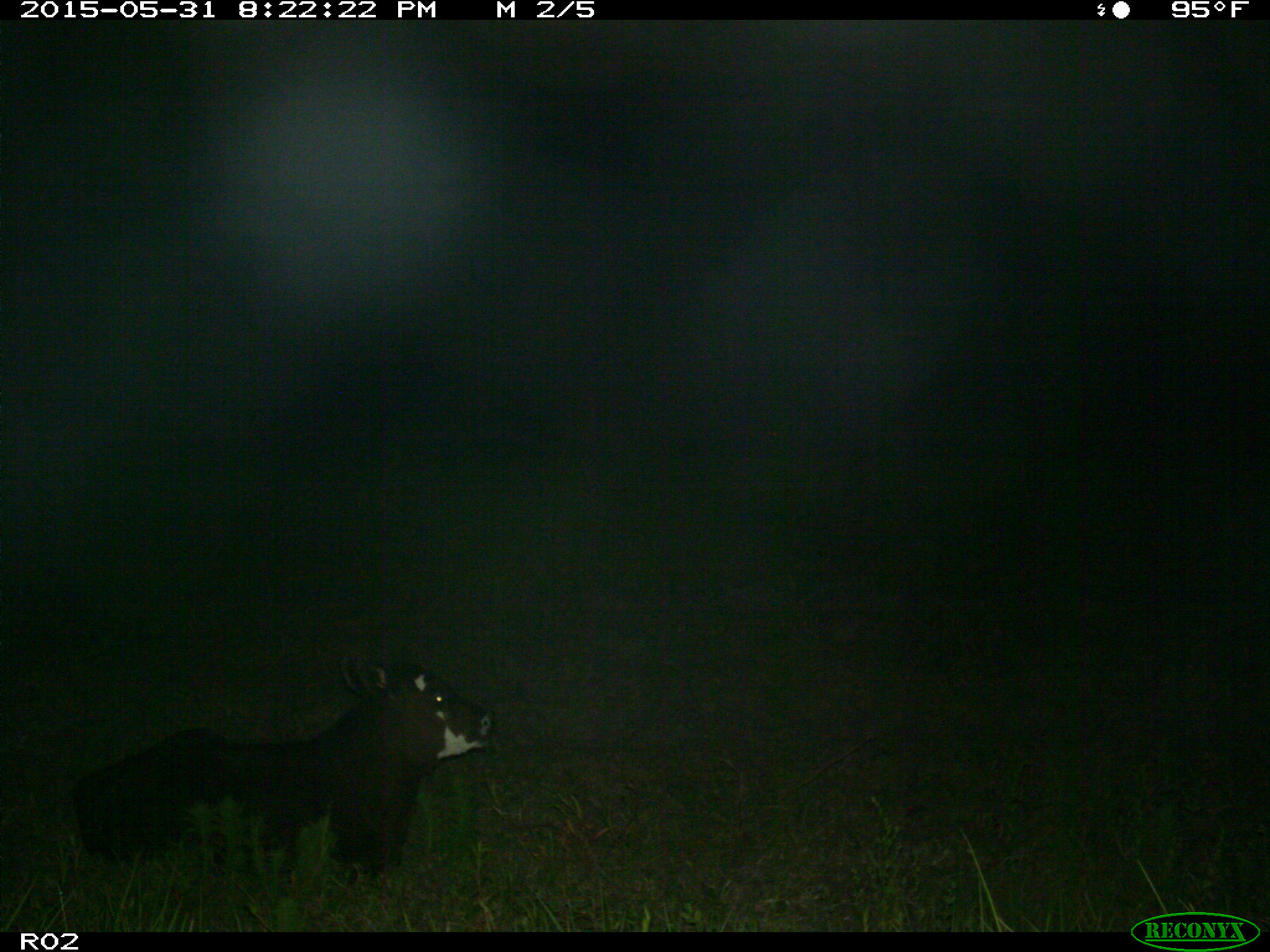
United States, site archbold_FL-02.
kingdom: Animalia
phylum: Chordata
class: Mammalia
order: Artiodactyla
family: Bovidae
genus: Bos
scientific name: Bos taurus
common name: domestic cow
Bos taurus (domestic cow).